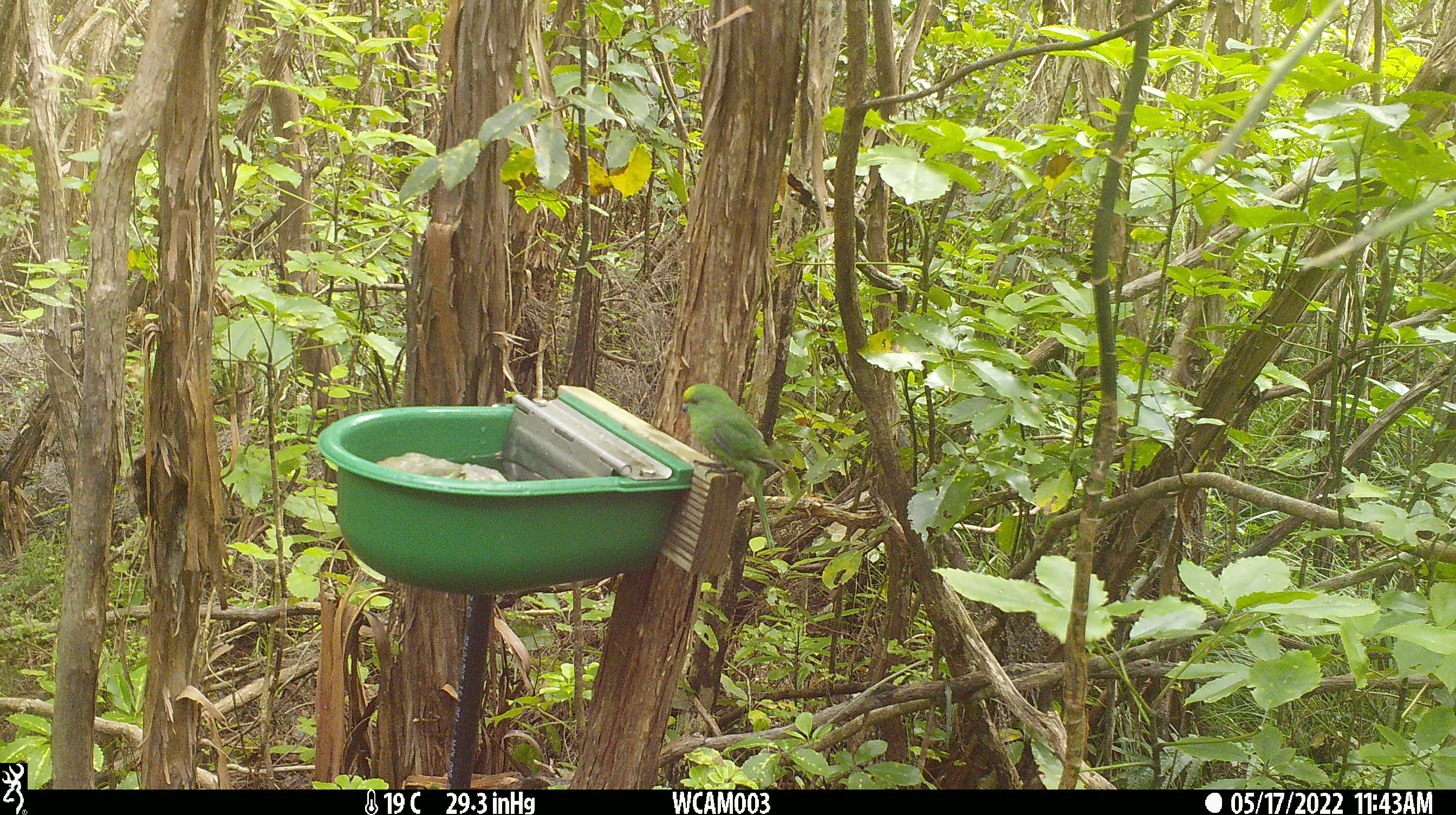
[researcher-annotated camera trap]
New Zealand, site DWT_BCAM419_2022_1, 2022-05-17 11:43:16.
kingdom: Animalia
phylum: Chordata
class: Aves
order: Psittaciformes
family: Psittaculidae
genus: Cyanoramphus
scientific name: Cyanoramphus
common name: parakeet